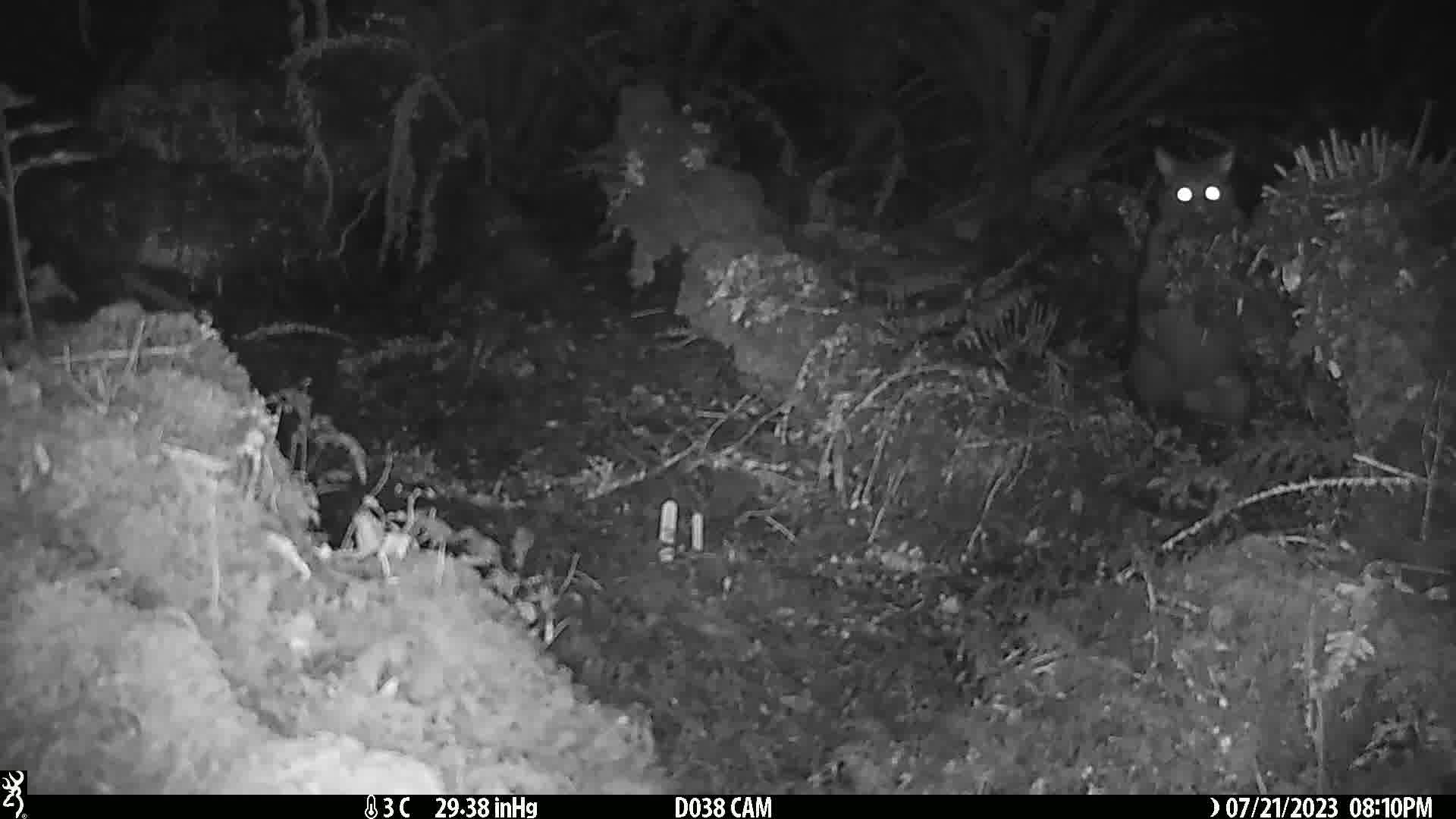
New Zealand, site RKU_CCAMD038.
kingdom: Animalia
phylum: Chordata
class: Mammalia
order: Diprotodontia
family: Phalangeridae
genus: Trichosurus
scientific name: Trichosurus vulpecula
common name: common brushtail possum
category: possum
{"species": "possum (common brushtail possum) (Trichosurus vulpecula)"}